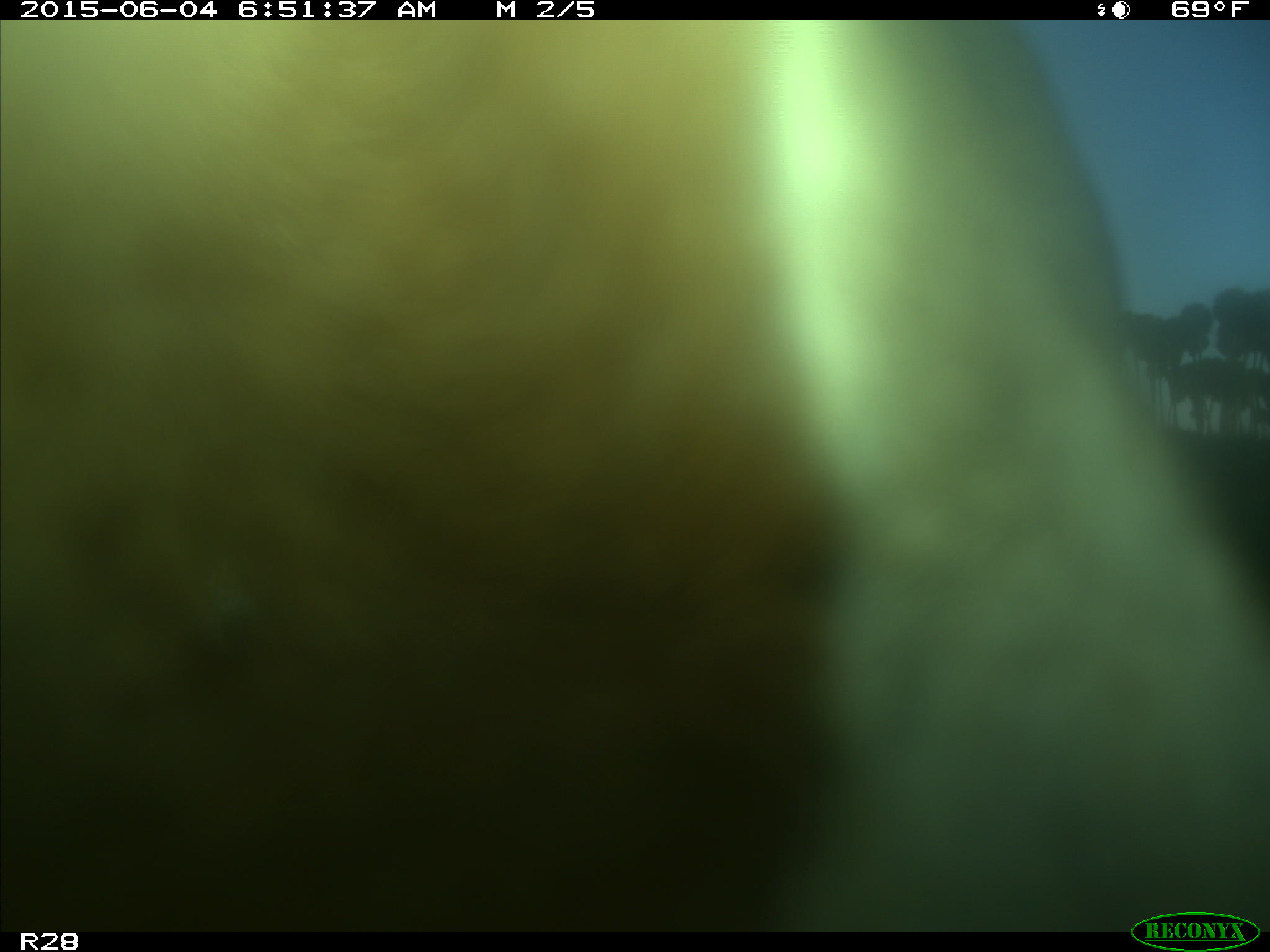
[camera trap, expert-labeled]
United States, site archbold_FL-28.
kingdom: Animalia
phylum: Chordata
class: Mammalia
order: Artiodactyla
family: Bovidae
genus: Bos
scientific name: Bos taurus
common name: domestic cow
Bos taurus (domestic cow).